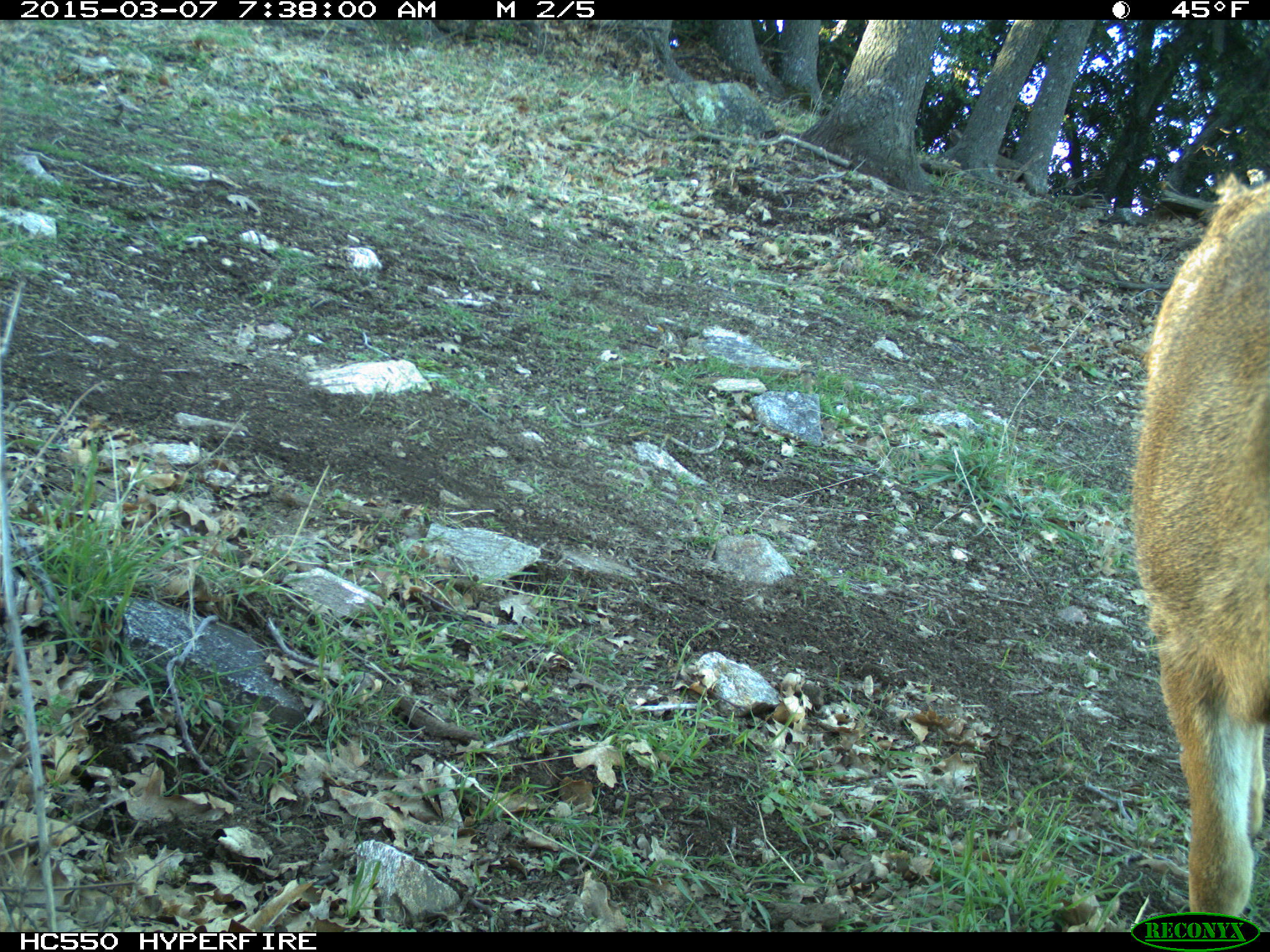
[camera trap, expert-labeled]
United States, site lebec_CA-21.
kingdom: Animalia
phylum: Chordata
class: Mammalia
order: Artiodactyla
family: Cervidae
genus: Odocoileus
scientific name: Odocoileus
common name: deer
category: unidentified deer